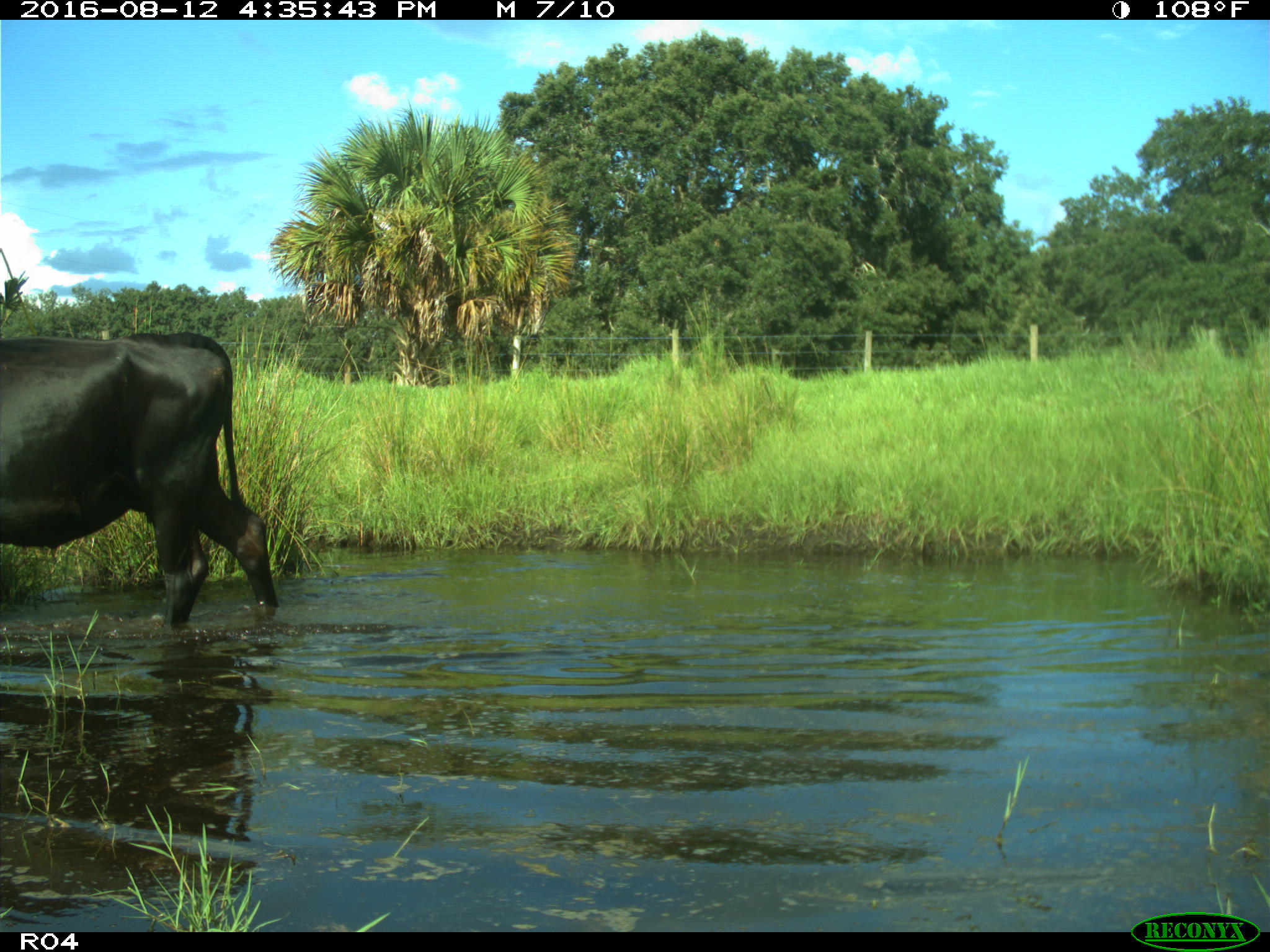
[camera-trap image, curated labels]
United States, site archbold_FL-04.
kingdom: Animalia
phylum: Chordata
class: Mammalia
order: Artiodactyla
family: Bovidae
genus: Bos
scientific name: Bos taurus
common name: domestic cow